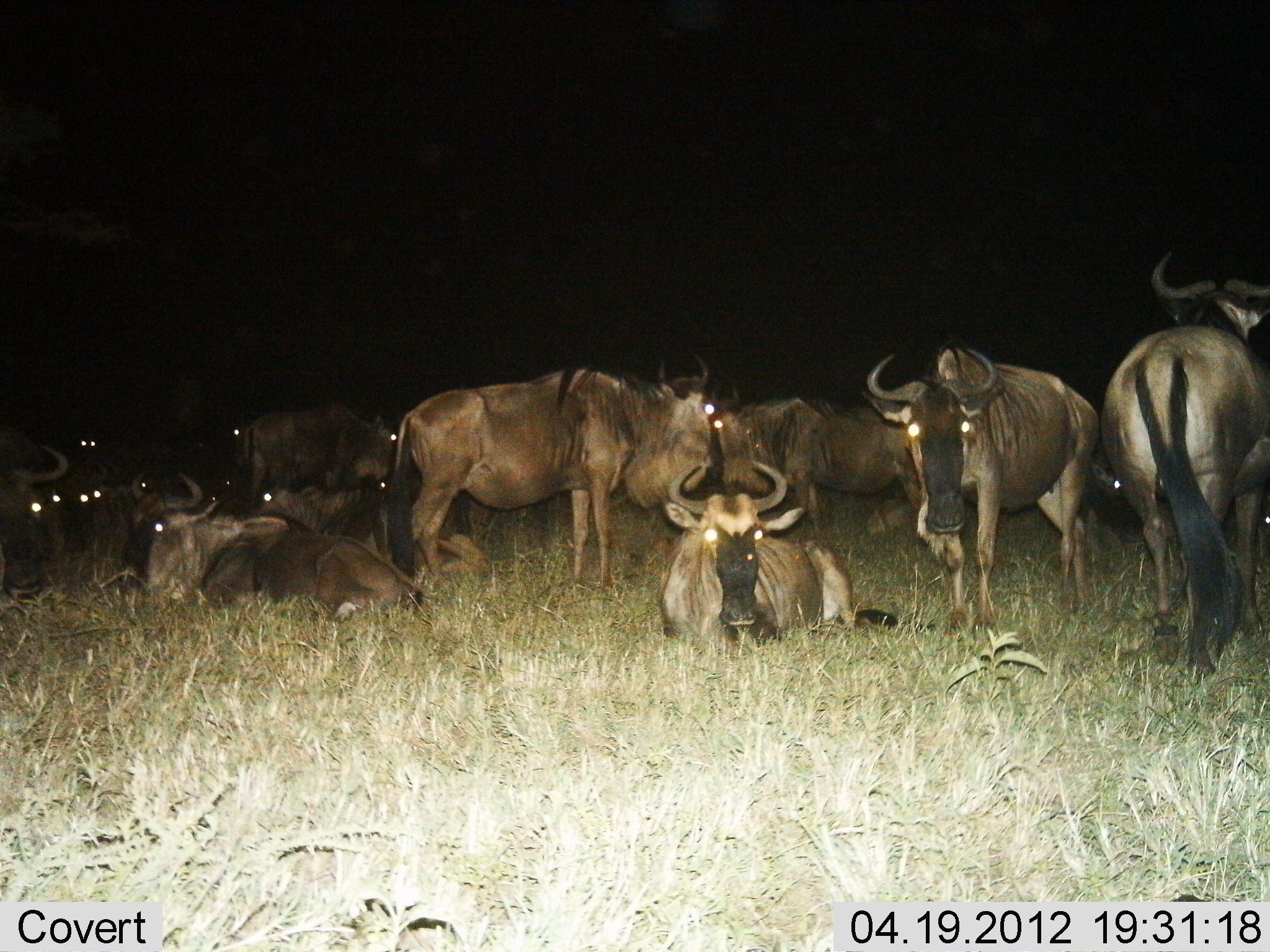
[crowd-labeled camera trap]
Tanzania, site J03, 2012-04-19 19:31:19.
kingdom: Animalia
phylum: Chordata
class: Mammalia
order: Artiodactyla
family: Bovidae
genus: Connochaetes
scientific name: Connochaetes taurinus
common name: blue wildebeest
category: wildebeest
Wildebeest (blue wildebeest) (Connochaetes taurinus), count 11-50. Behavior (volunteer vote fractions): standing 92%, resting 100%, moving 8%, interacting 0%. Young present (vote fraction): 0%. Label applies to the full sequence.